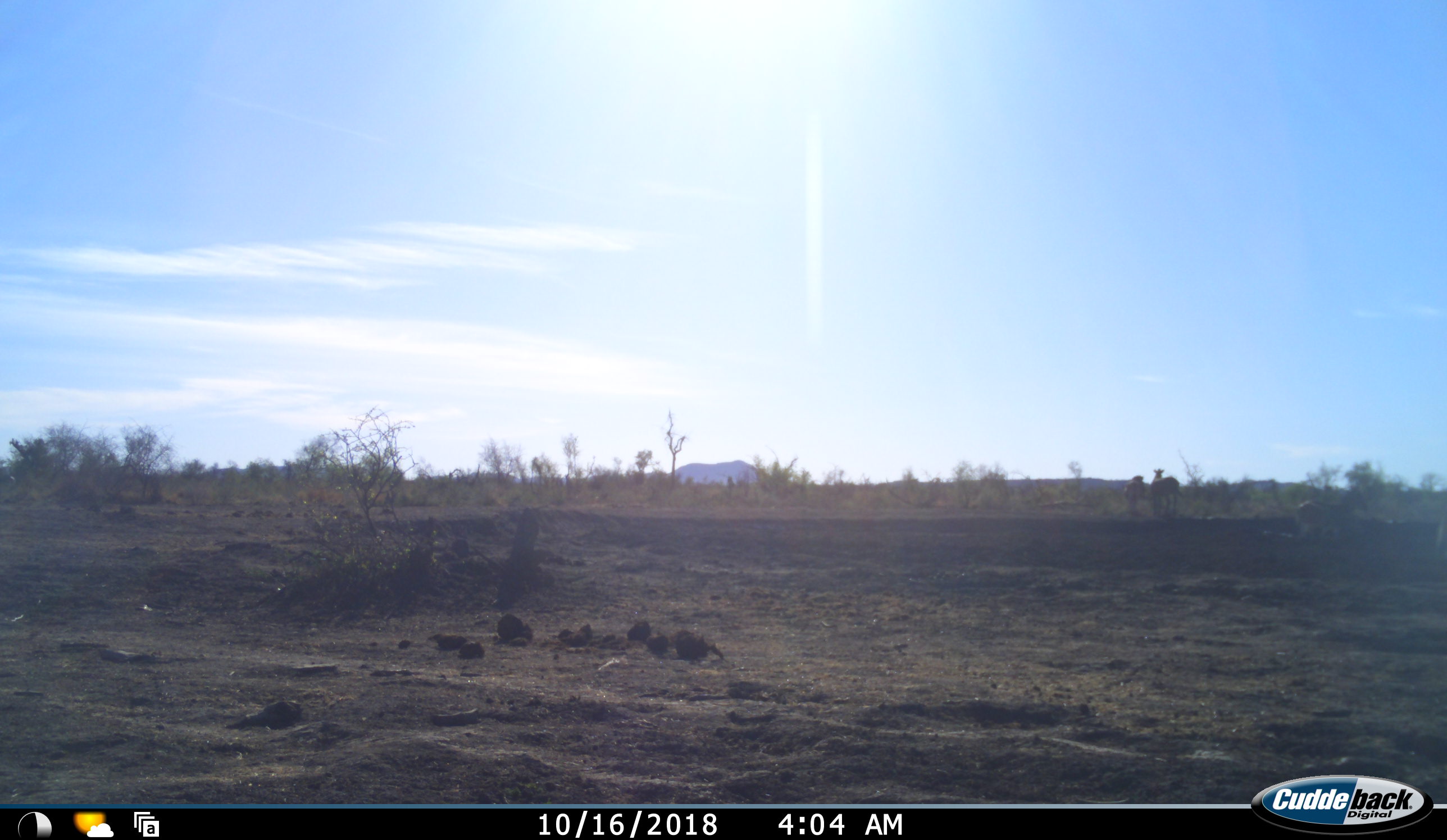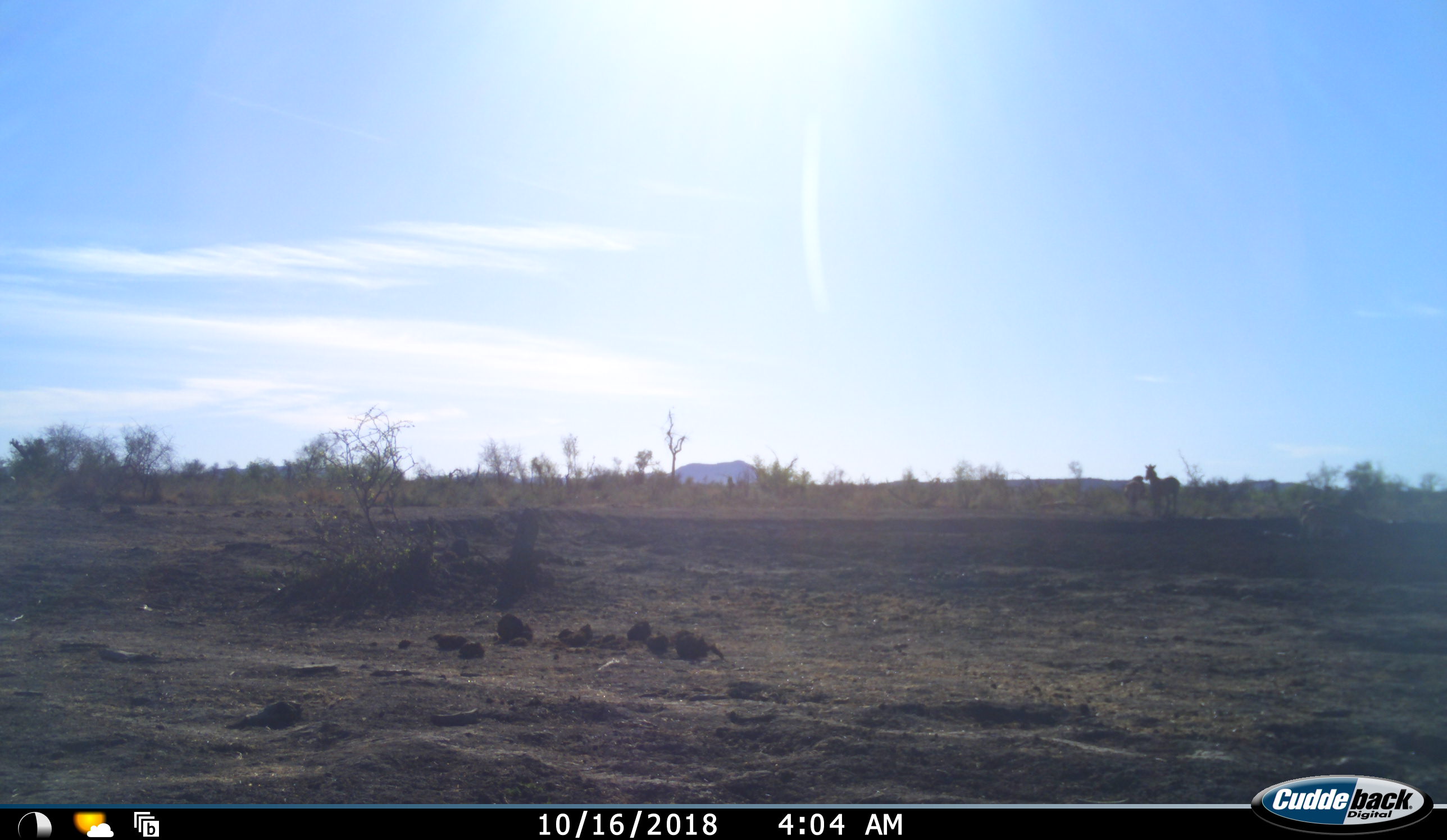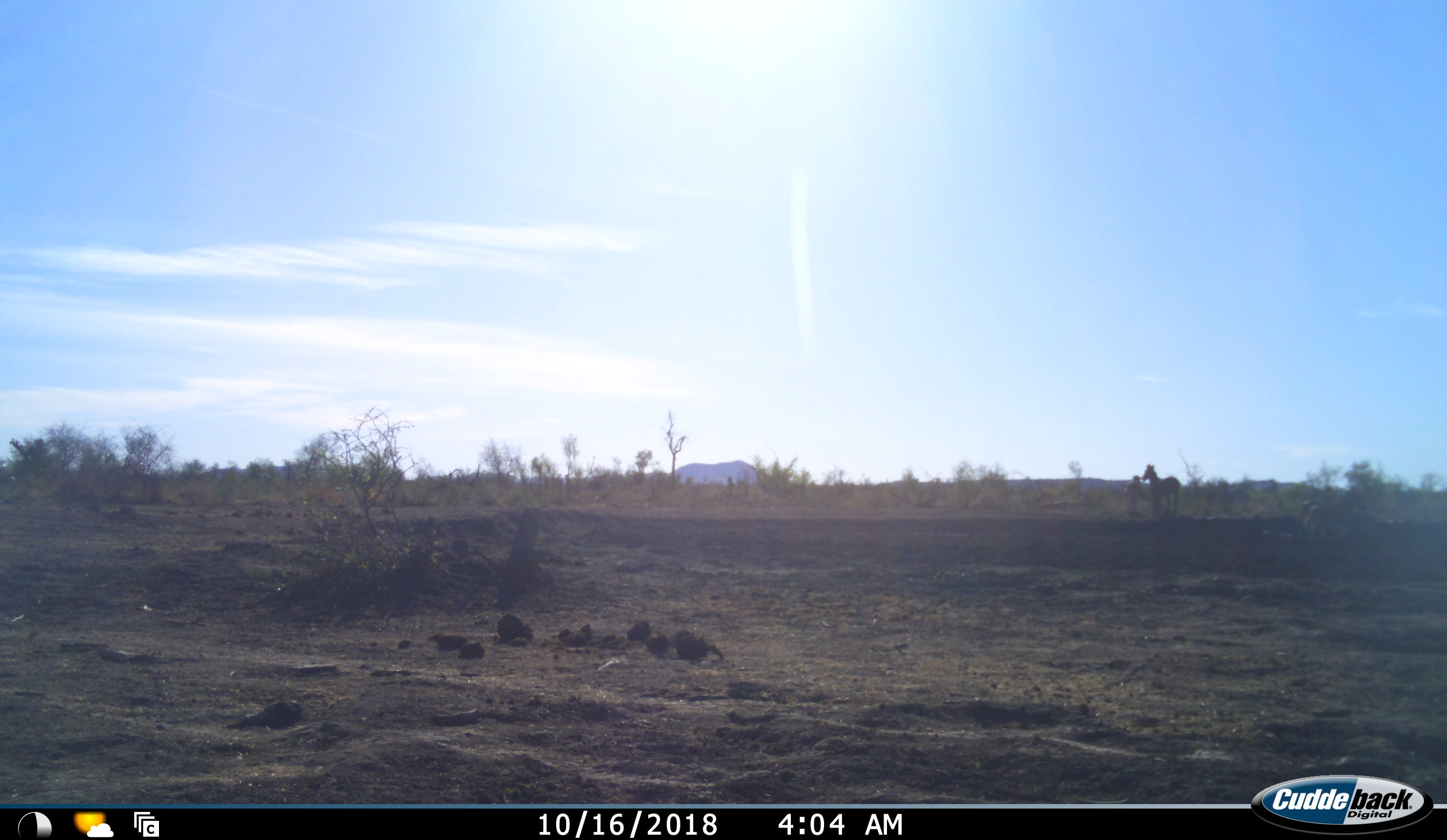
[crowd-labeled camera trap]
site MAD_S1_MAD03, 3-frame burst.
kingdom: Animalia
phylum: Chordata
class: Mammalia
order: Perissodactyla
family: Equidae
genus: Equus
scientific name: Equus quagga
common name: plains zebra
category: zebraplains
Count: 3.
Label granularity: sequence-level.